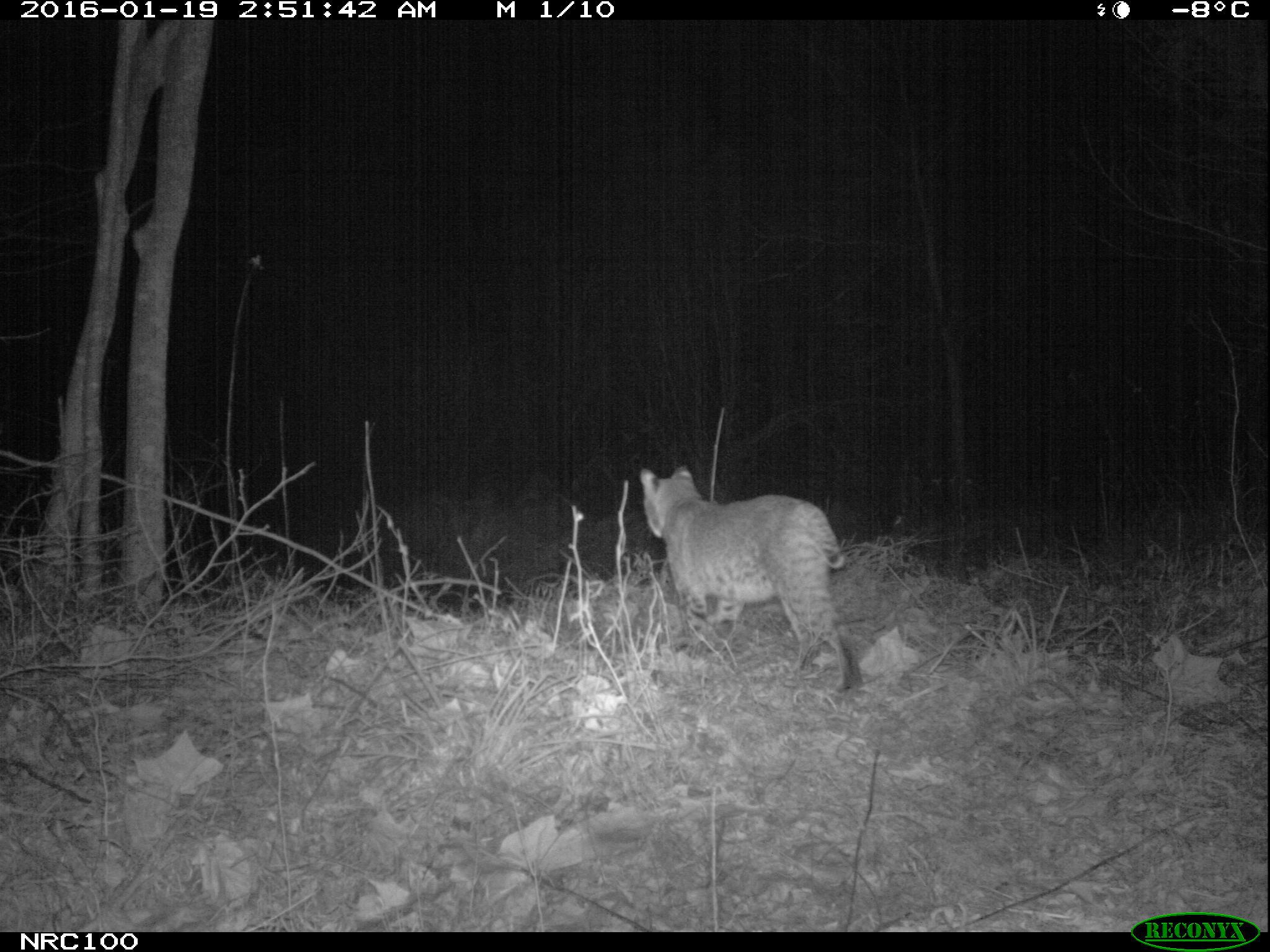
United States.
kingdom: Animalia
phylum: Chordata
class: Mammalia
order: Carnivora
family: Felidae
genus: Lynx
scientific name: Lynx rufus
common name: bobcat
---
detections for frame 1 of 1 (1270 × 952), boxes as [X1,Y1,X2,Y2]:
Bobcat: [624,454,865,694]